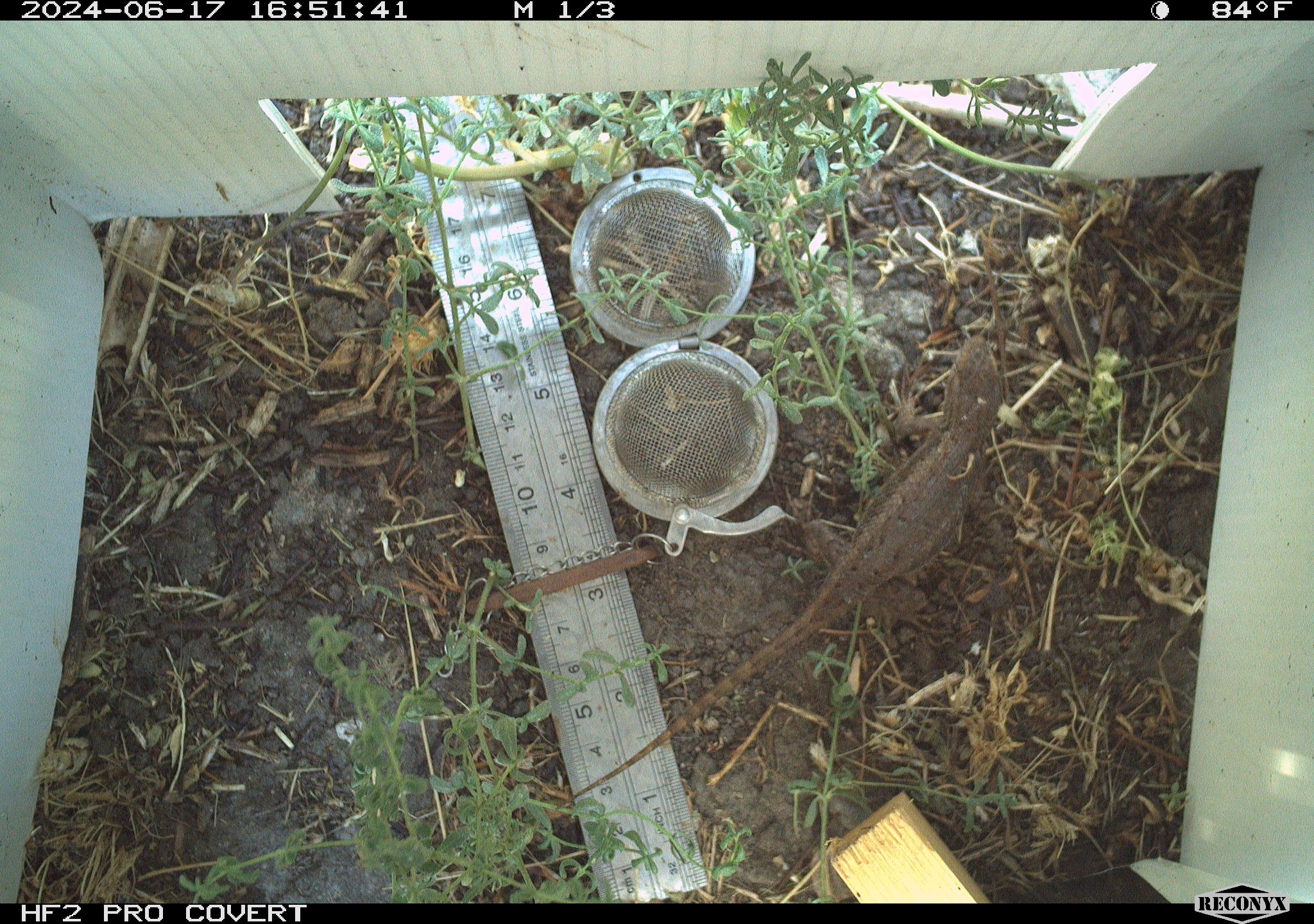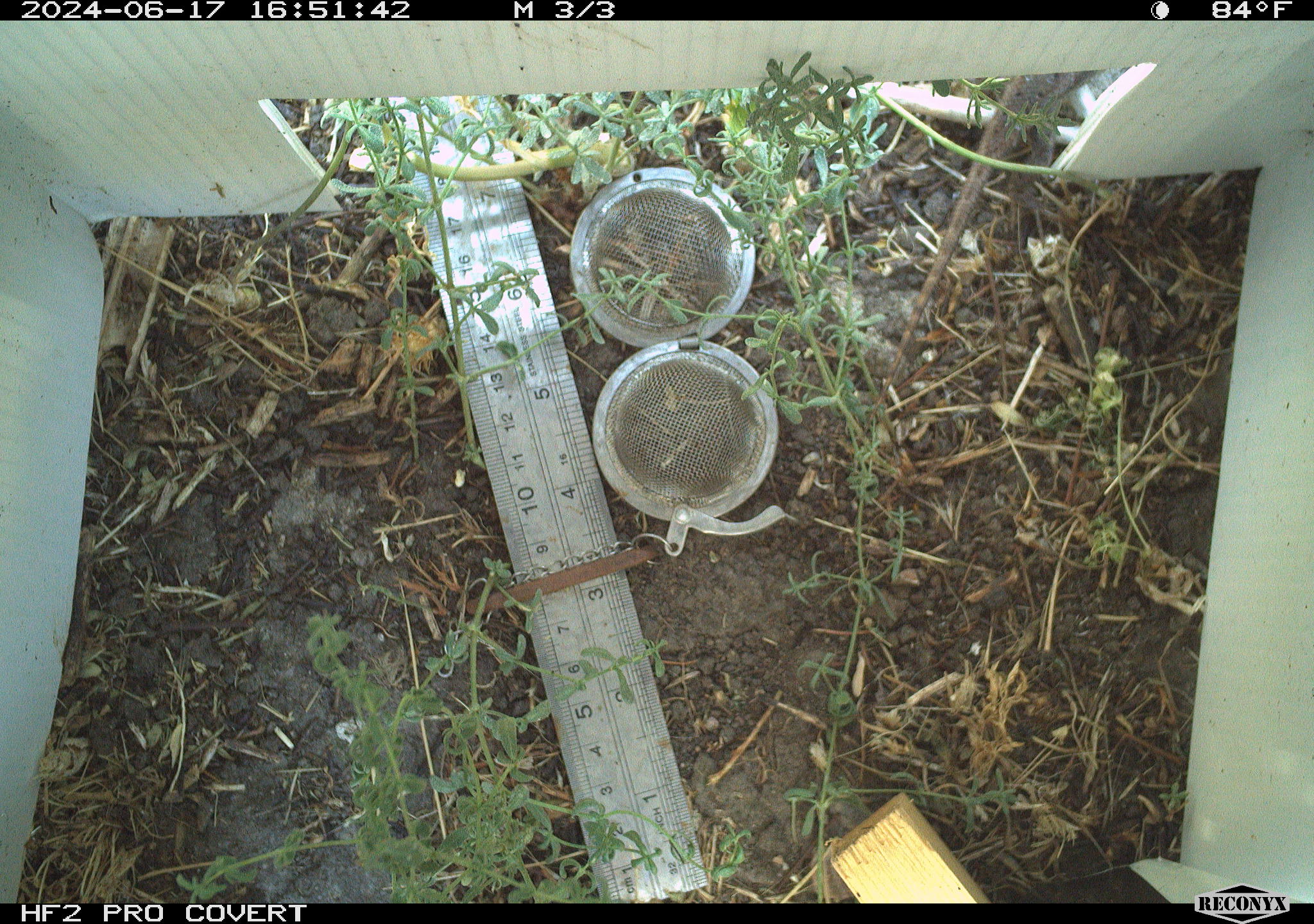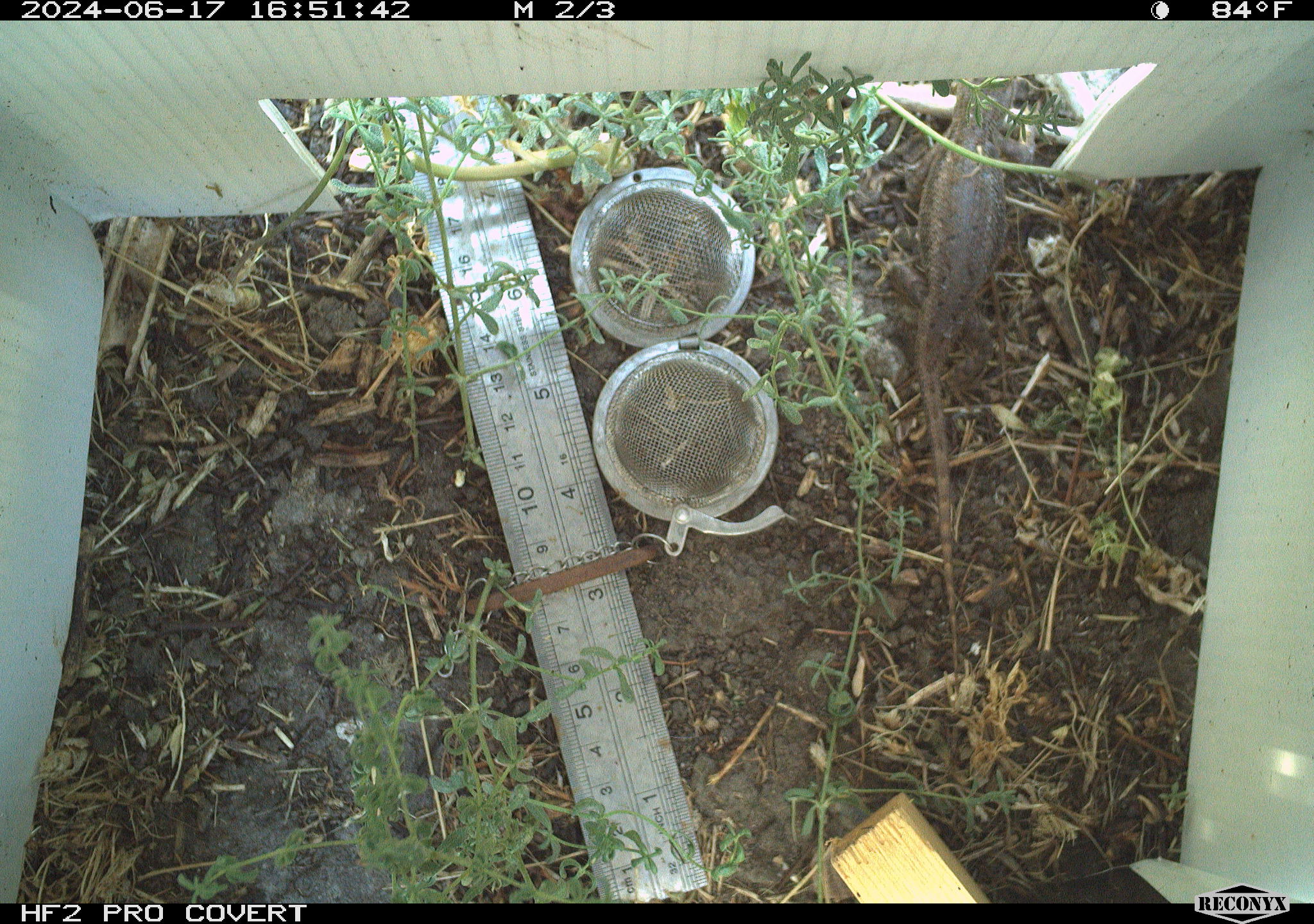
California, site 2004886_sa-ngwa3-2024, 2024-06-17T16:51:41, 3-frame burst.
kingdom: Animalia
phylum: Chordata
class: Reptilia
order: Squamata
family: Phrynosomatidae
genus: Sceloporus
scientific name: Sceloporus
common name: spiny lizards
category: sceloporus species